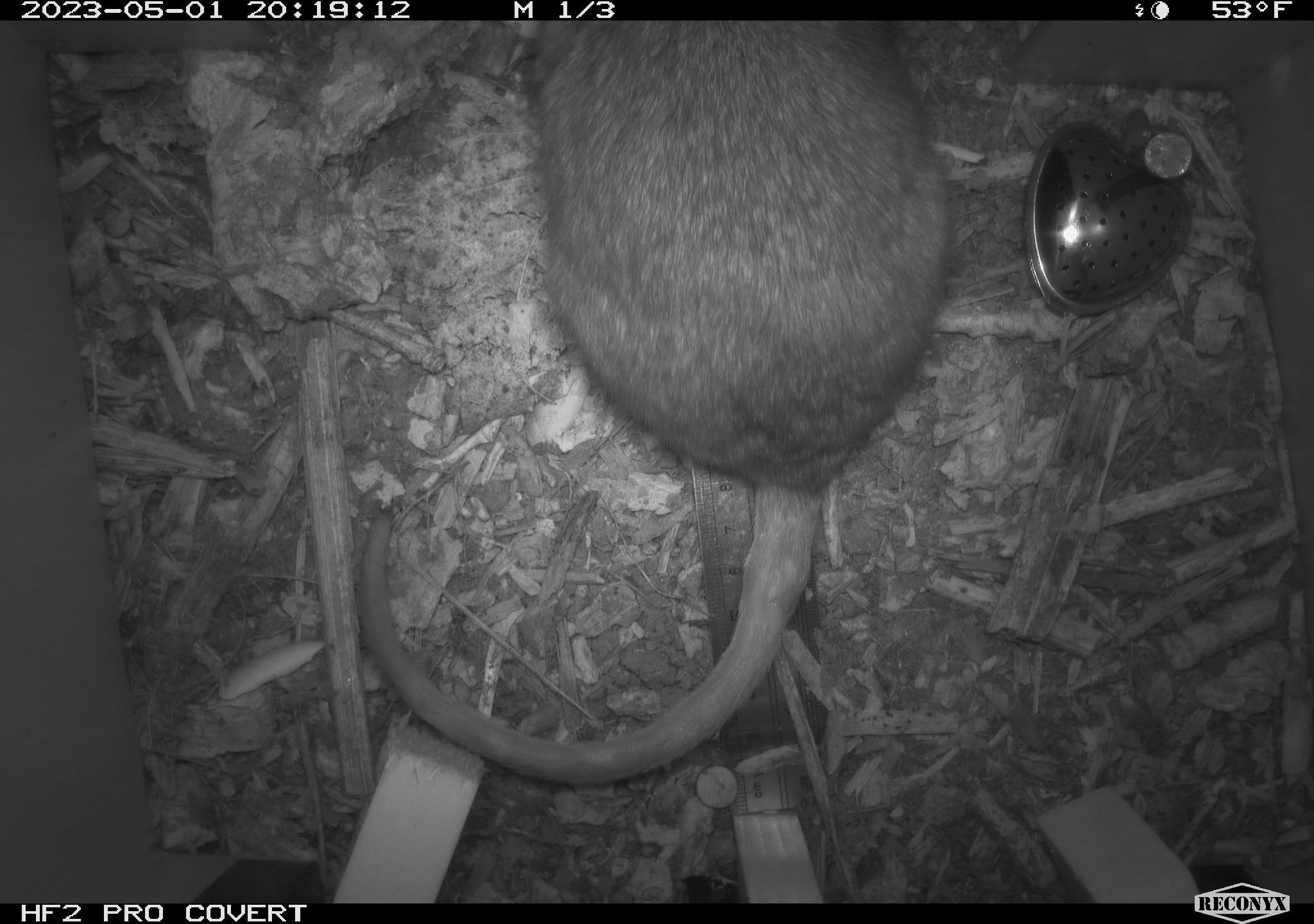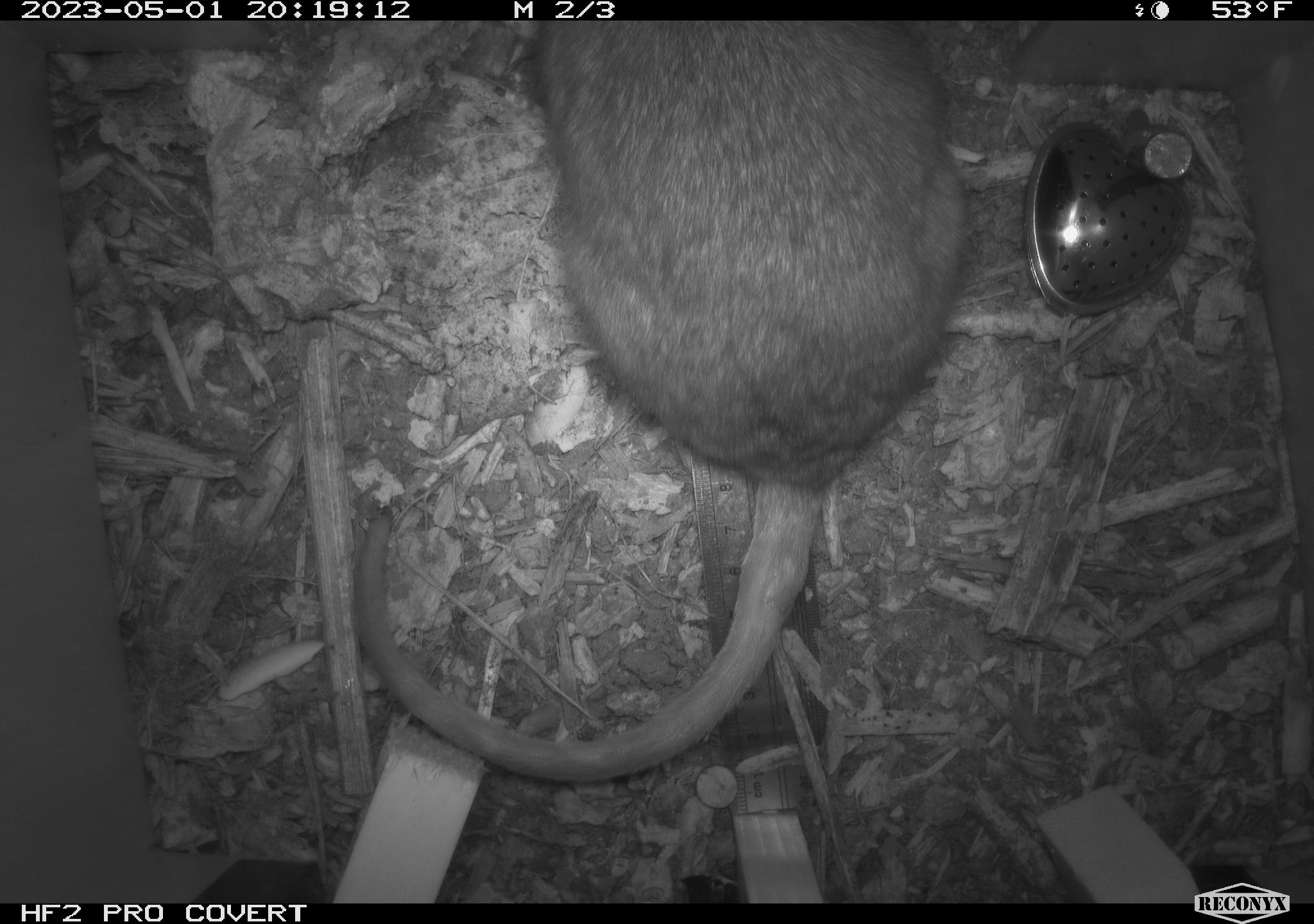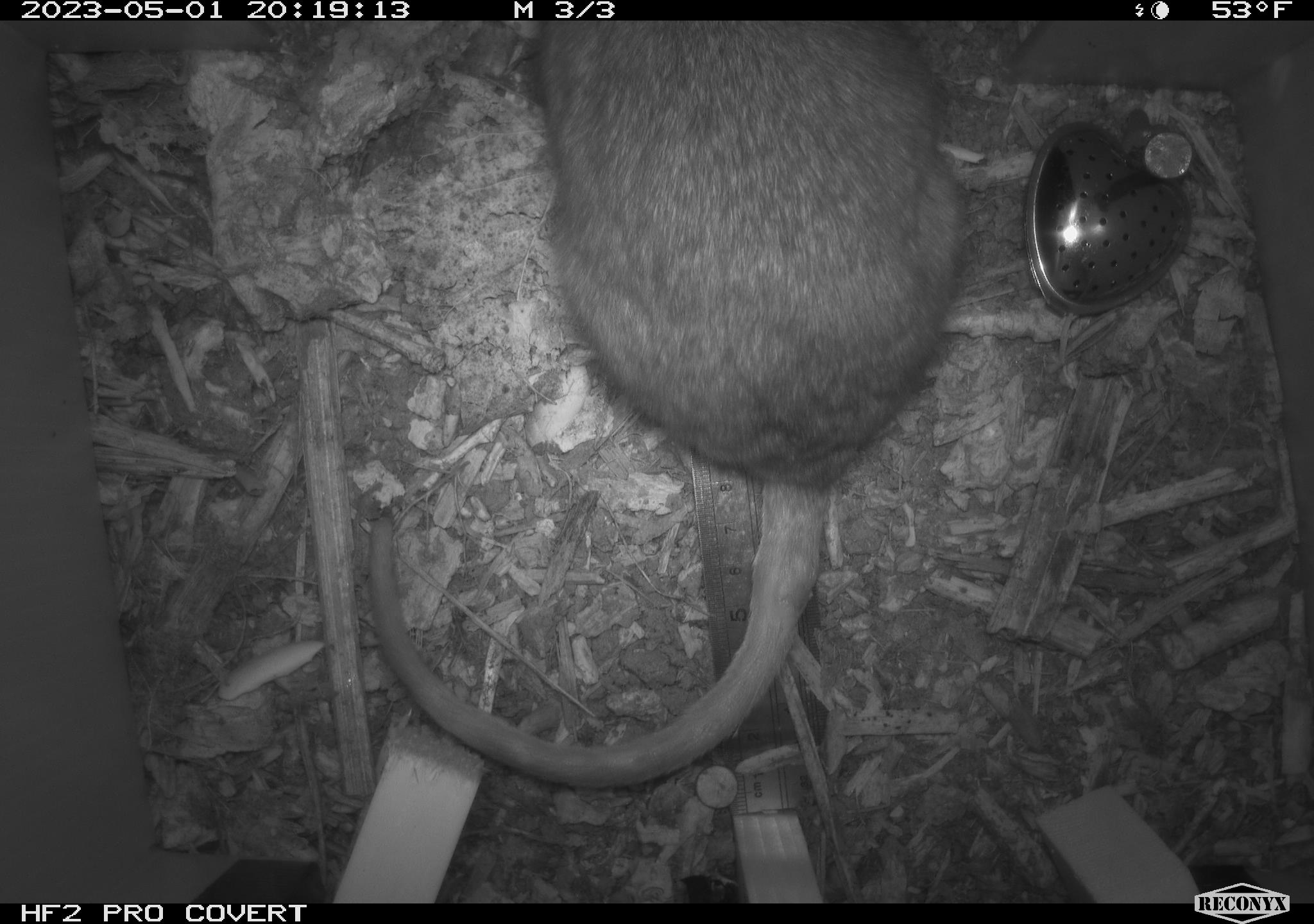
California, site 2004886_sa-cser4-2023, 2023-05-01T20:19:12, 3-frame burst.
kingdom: Animalia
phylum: Chordata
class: Mammalia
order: Rodentia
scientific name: Rodentia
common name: woodrat or rat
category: woodrat or rat species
Woodrat or rat species (woodrat or rat) (Rodentia).